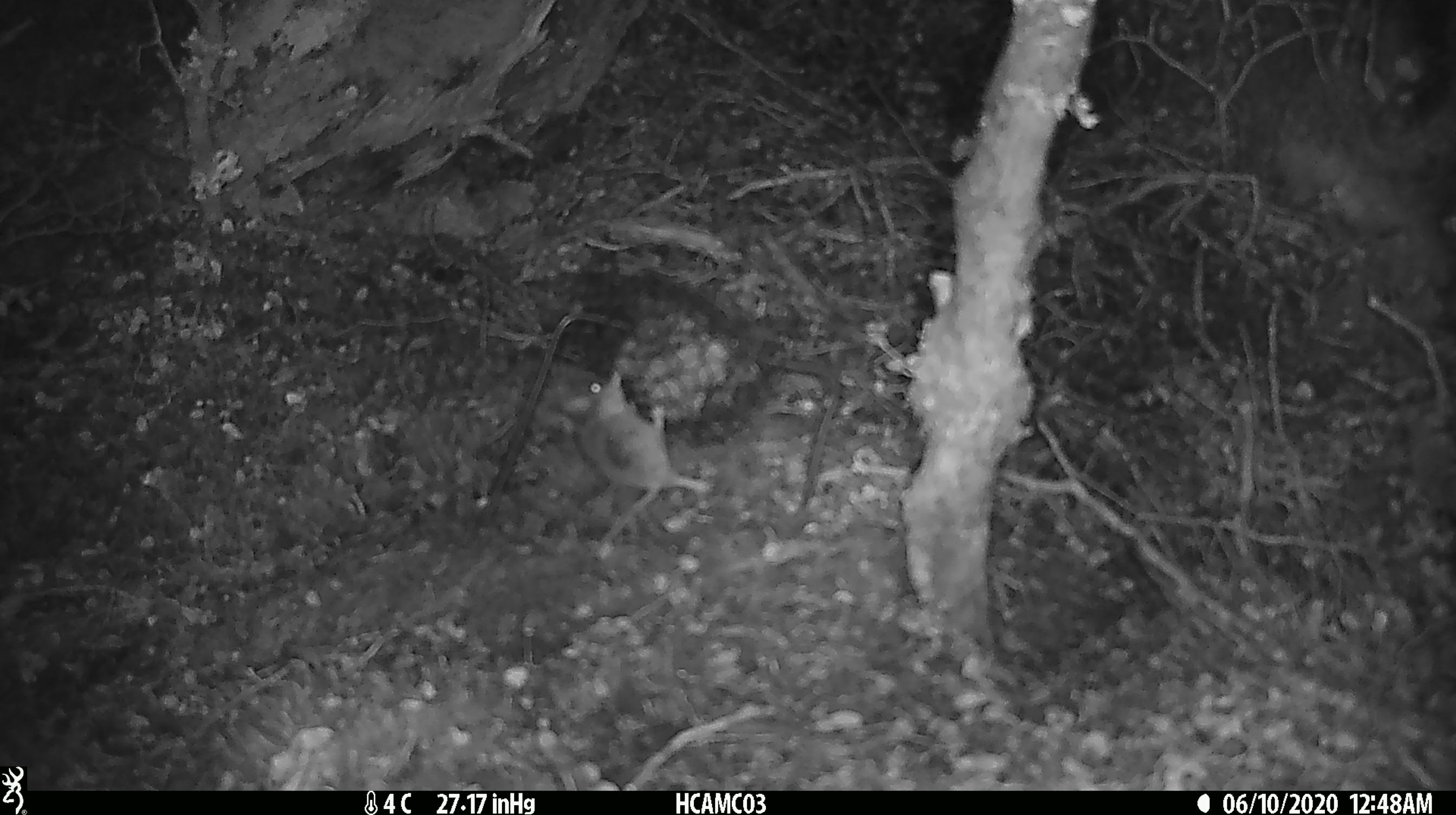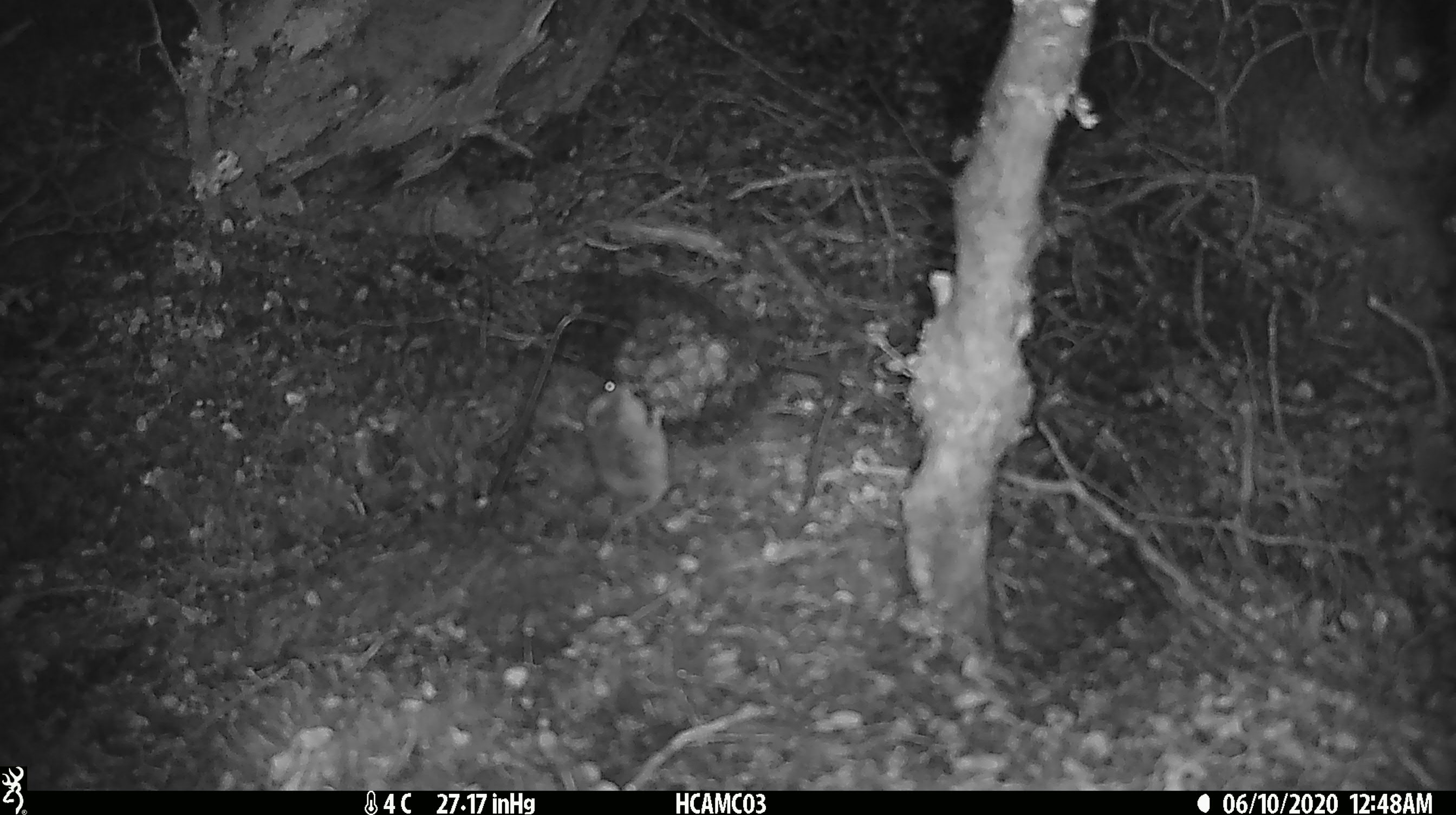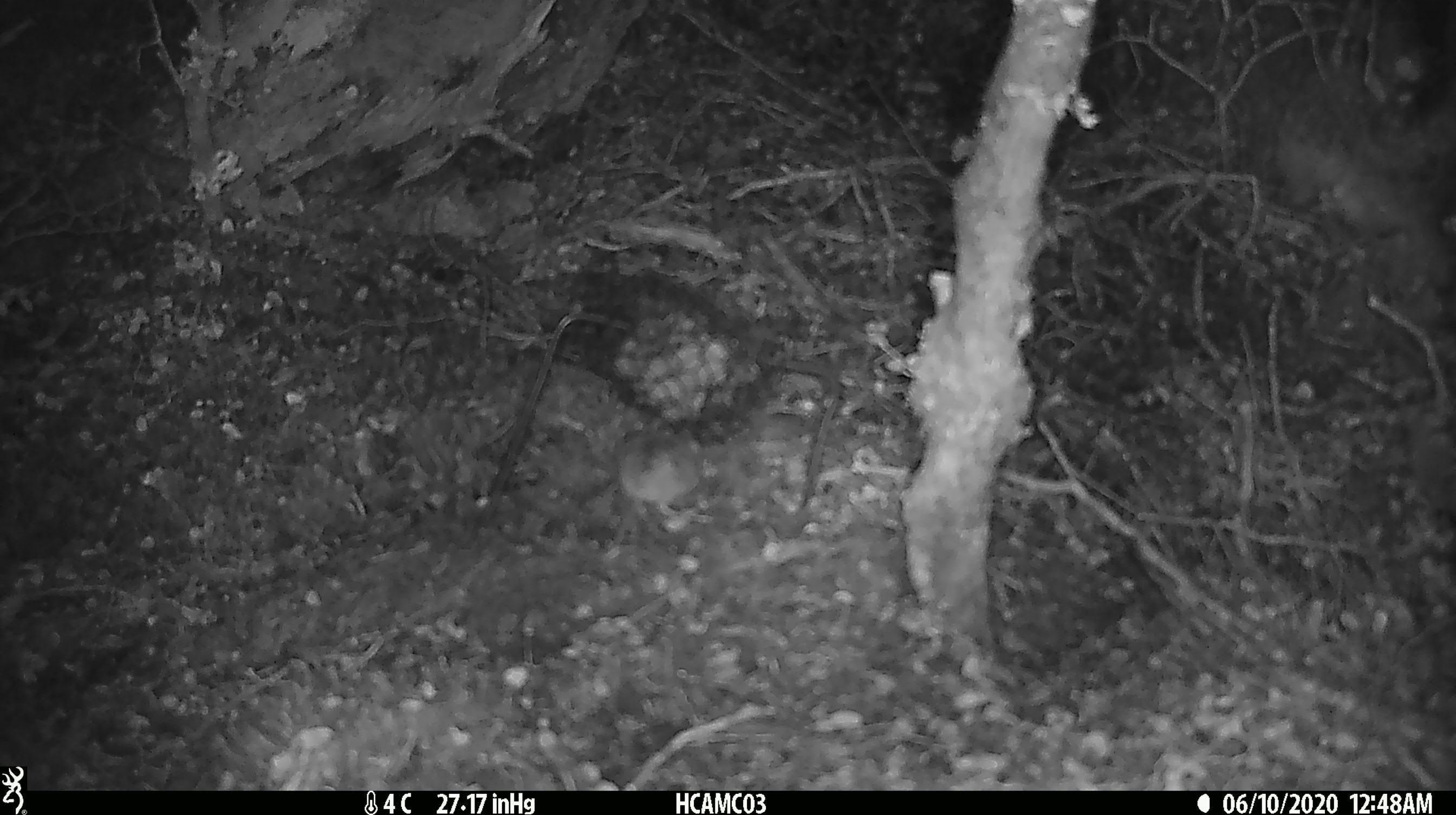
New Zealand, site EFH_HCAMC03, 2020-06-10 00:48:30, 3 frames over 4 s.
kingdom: Animalia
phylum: Chordata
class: Mammalia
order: Rodentia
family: Muridae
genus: Mus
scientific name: Mus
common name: mouse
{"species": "mouse (Mus)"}